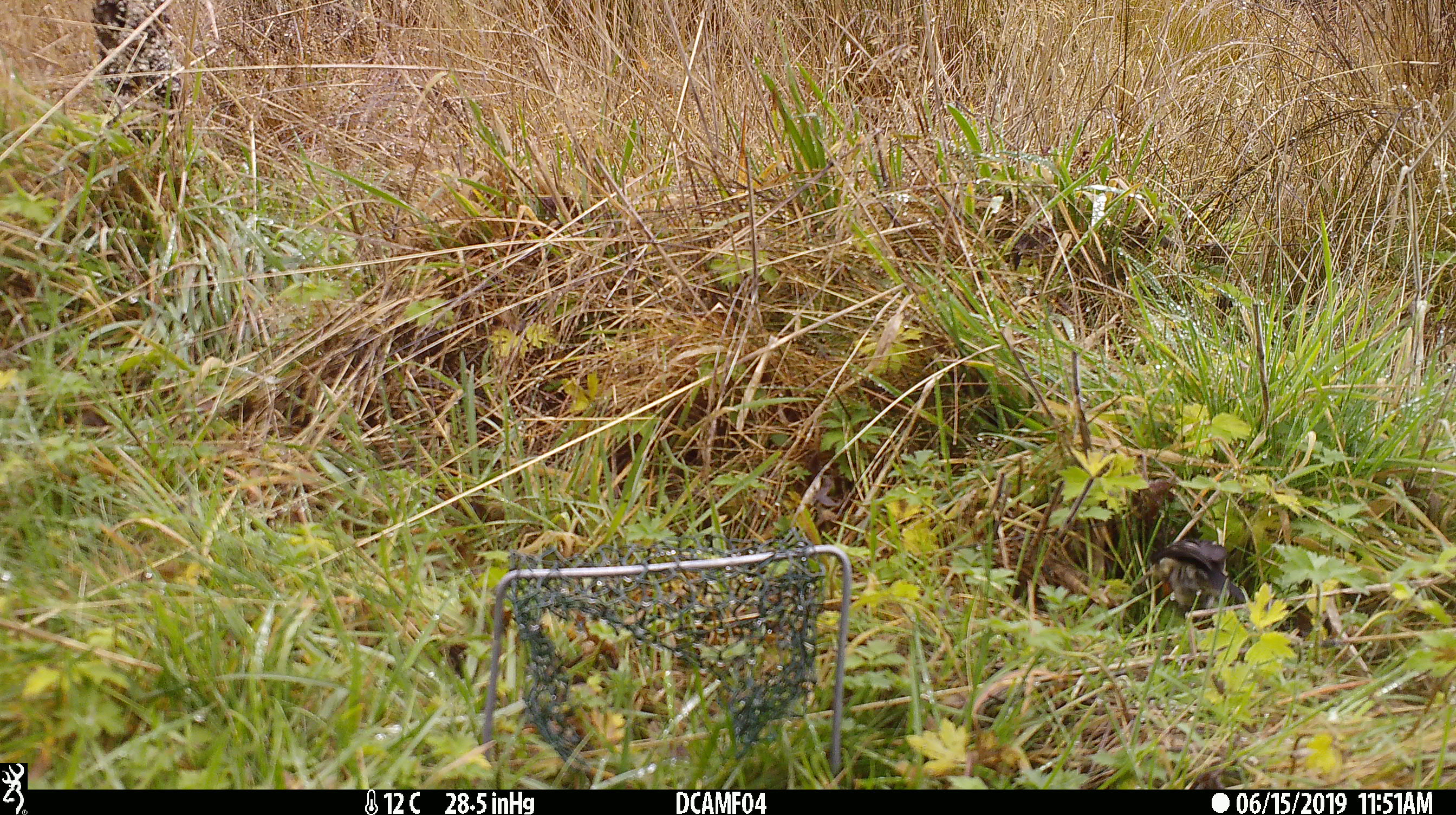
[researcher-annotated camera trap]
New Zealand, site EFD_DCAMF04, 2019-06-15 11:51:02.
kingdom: Animalia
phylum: Chordata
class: Aves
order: Passeriformes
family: Petroicidae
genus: Petroica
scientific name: Petroica macrocephala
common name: tomtit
Tomtit (Petroica macrocephala).